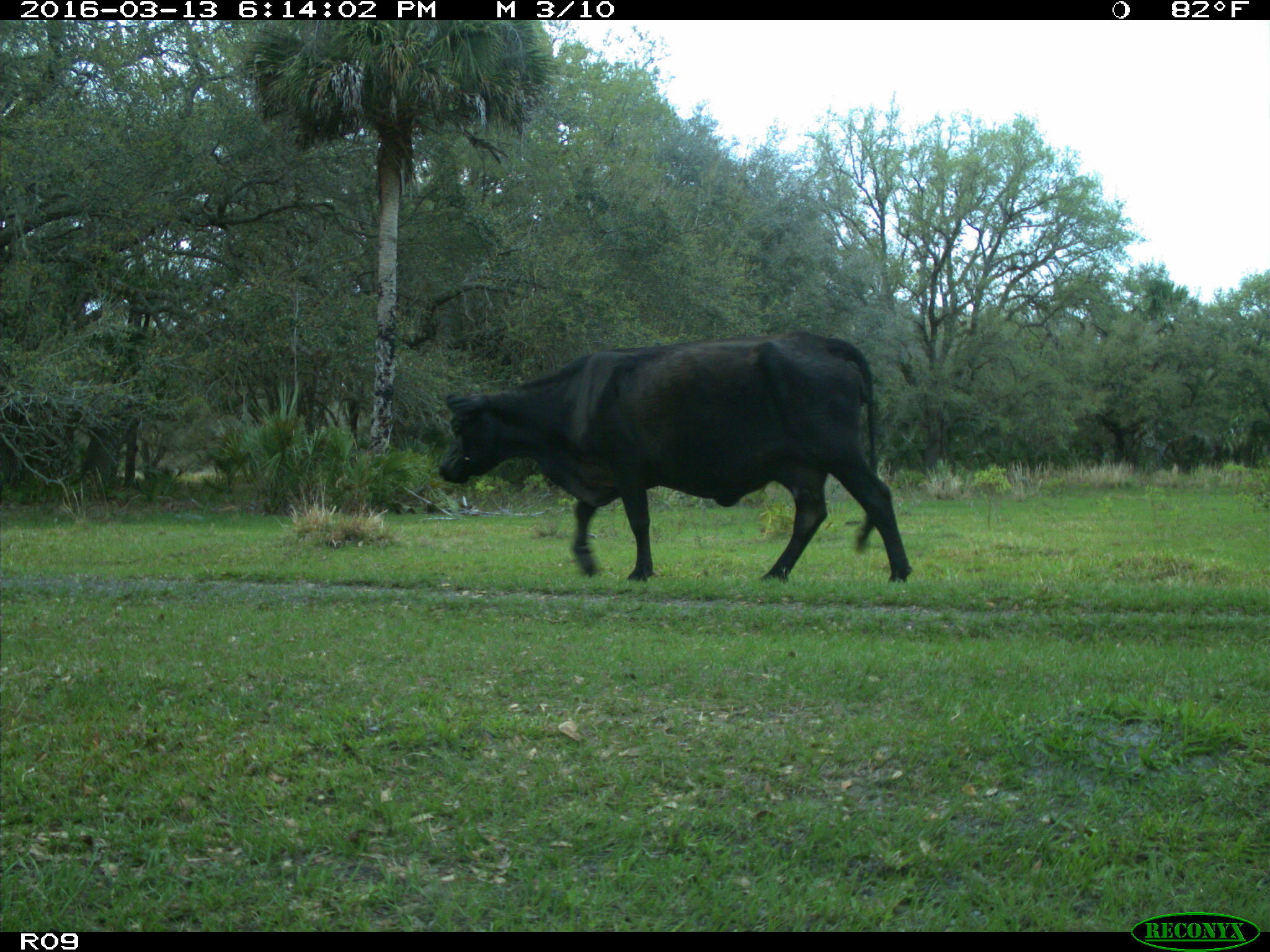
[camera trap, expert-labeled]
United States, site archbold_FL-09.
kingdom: Animalia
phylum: Chordata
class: Mammalia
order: Artiodactyla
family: Bovidae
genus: Bos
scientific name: Bos taurus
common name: domestic cow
Bos taurus (domestic cow).